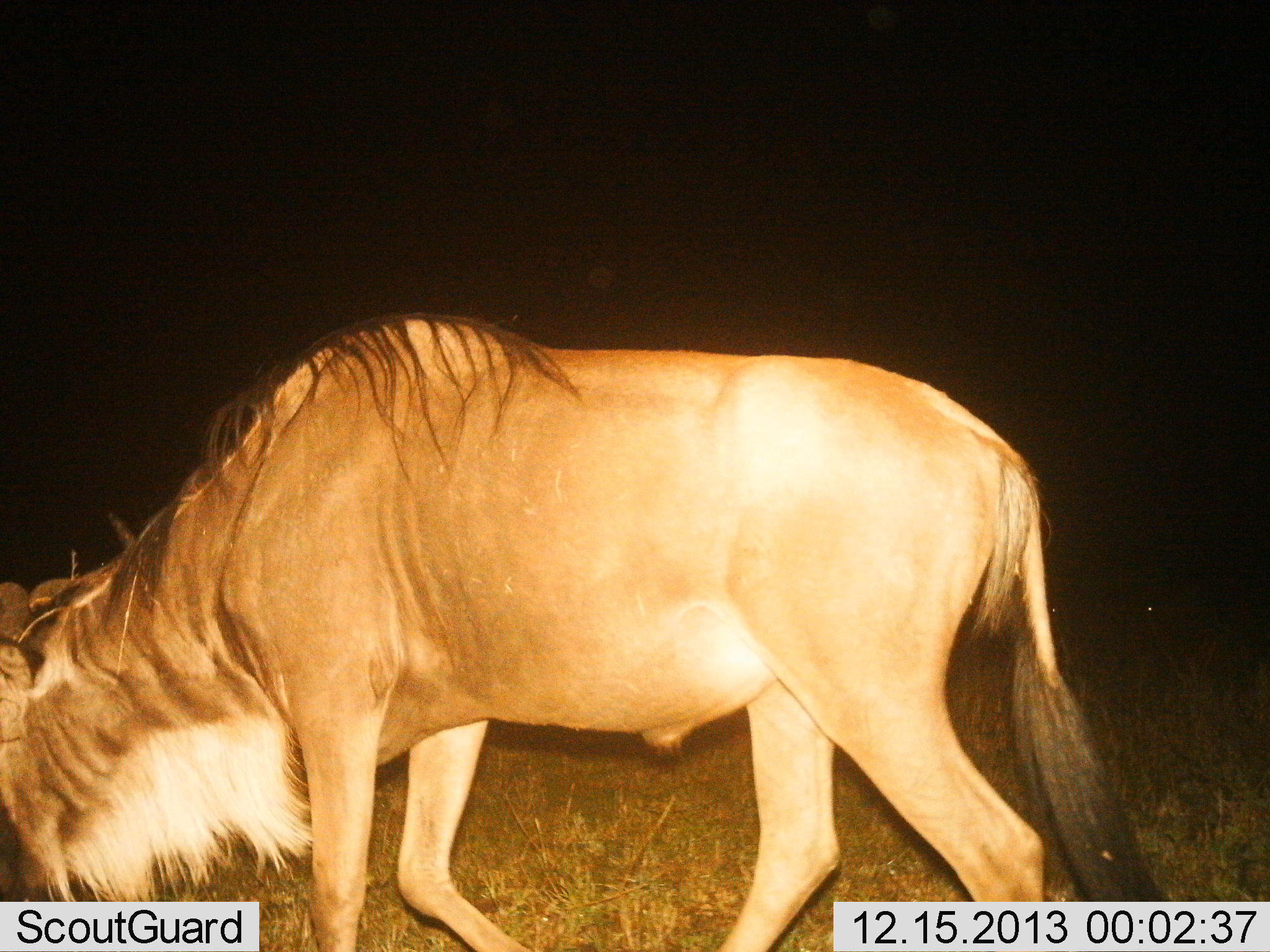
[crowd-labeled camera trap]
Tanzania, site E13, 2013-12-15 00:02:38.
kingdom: Animalia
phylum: Chordata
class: Mammalia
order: Artiodactyla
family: Bovidae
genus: Connochaetes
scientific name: Connochaetes taurinus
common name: blue wildebeest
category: wildebeest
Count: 1.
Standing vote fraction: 33%.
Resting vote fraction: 0%.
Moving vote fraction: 22%.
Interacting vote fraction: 0%.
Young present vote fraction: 0%.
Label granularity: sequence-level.